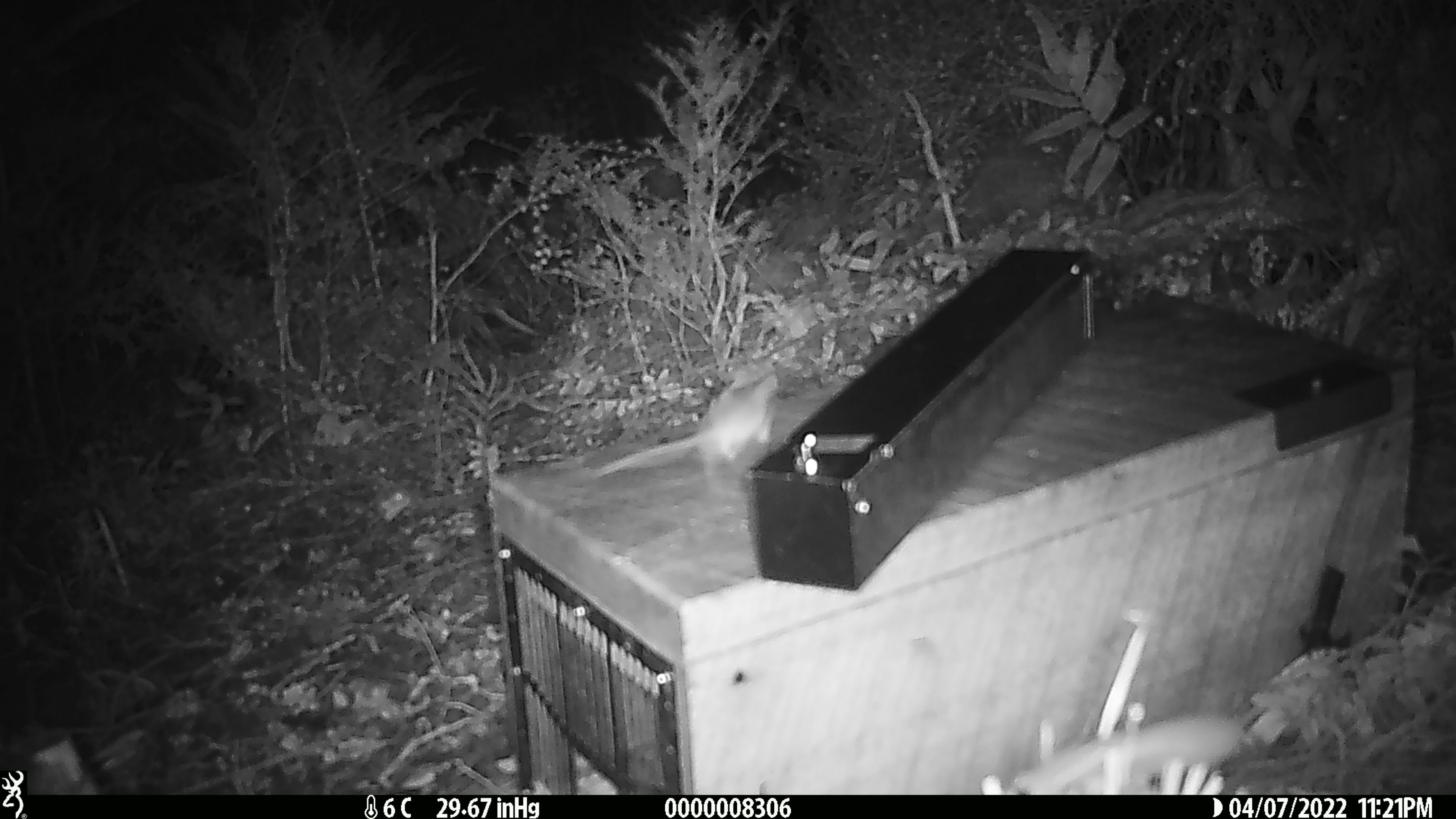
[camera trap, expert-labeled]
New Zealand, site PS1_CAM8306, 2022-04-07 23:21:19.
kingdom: Animalia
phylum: Chordata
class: Mammalia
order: Rodentia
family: Muridae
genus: Mus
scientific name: Mus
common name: mouse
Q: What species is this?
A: Mouse (Mus).